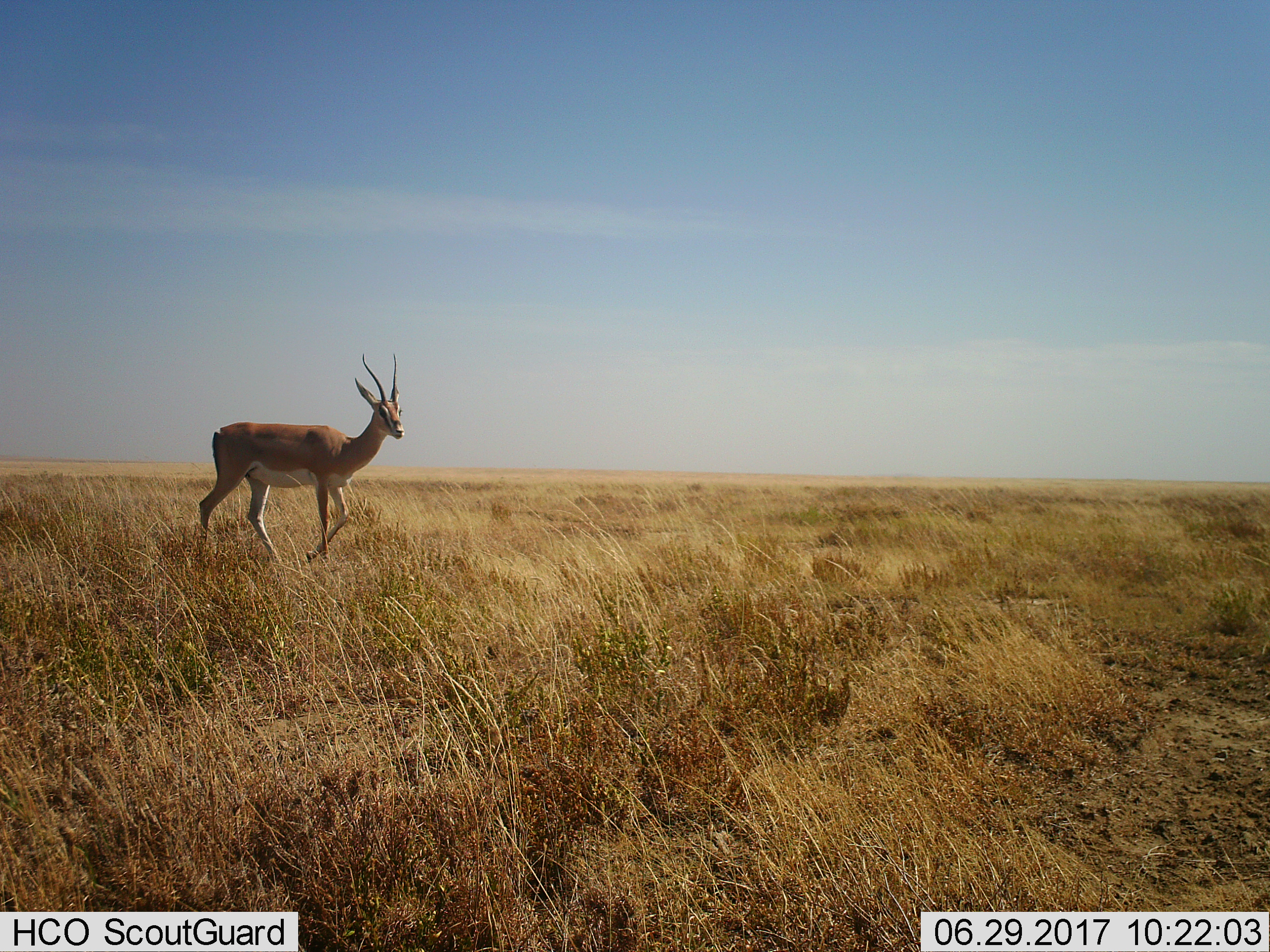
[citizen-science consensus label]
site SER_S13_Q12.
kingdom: Animalia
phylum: Chordata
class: Mammalia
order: Artiodactyla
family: Bovidae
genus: Nanger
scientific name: Nanger granti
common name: grant's gazelle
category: gazellegrants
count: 1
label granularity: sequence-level